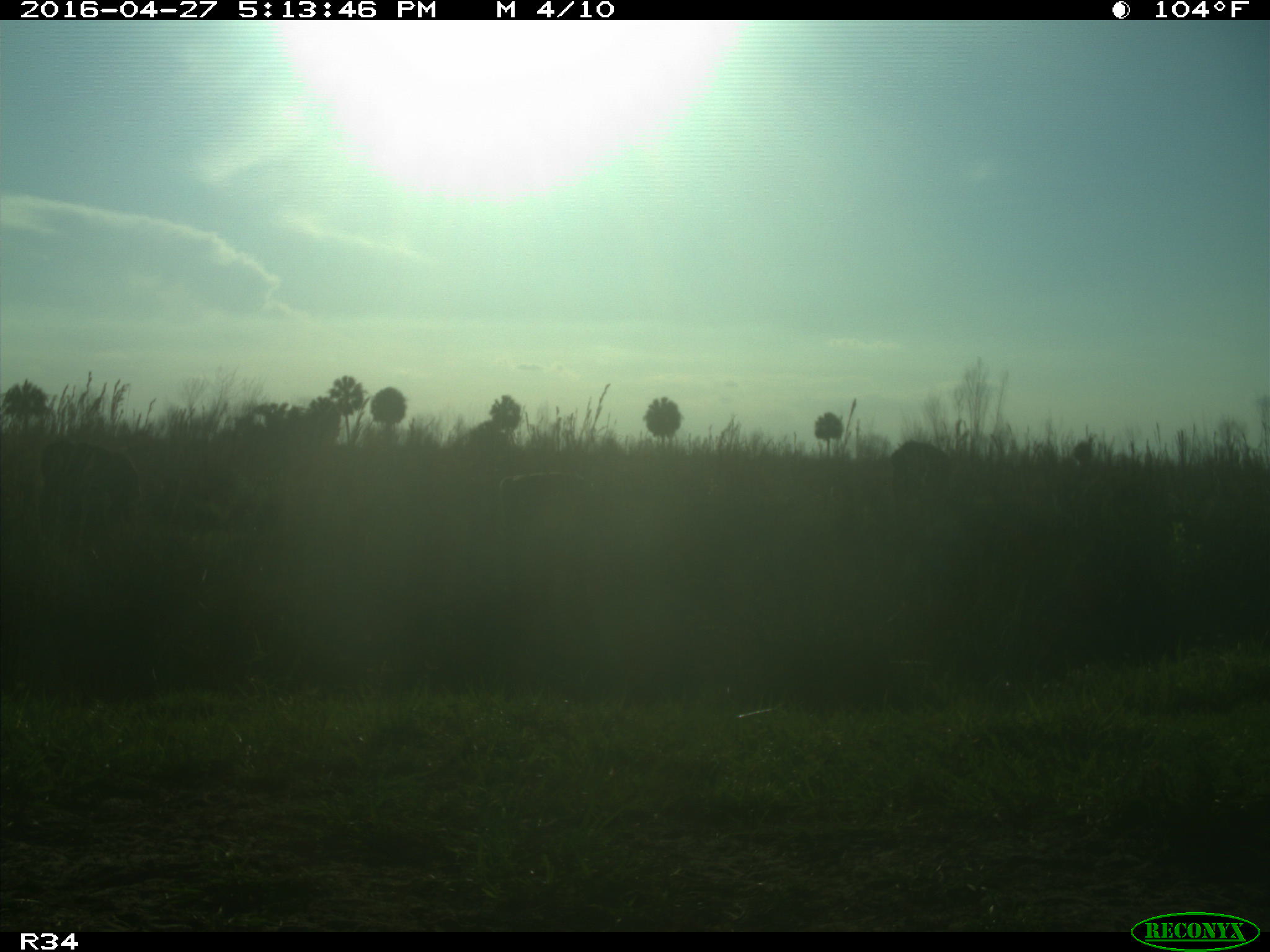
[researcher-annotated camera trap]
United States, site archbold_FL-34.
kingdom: Animalia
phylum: Chordata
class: Mammalia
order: Artiodactyla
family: Bovidae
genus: Bos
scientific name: Bos taurus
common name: domestic cow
Bos taurus (domestic cow).